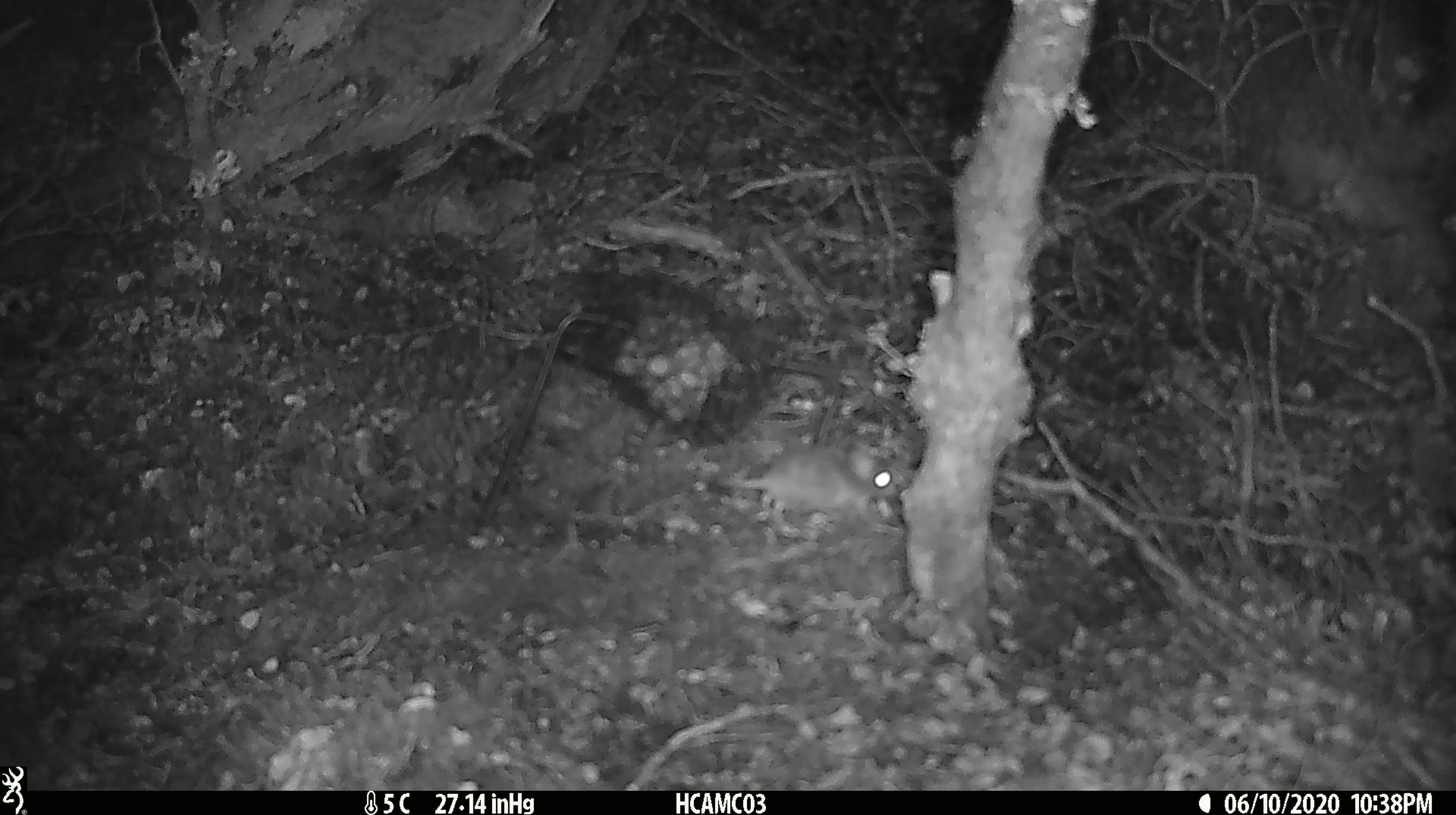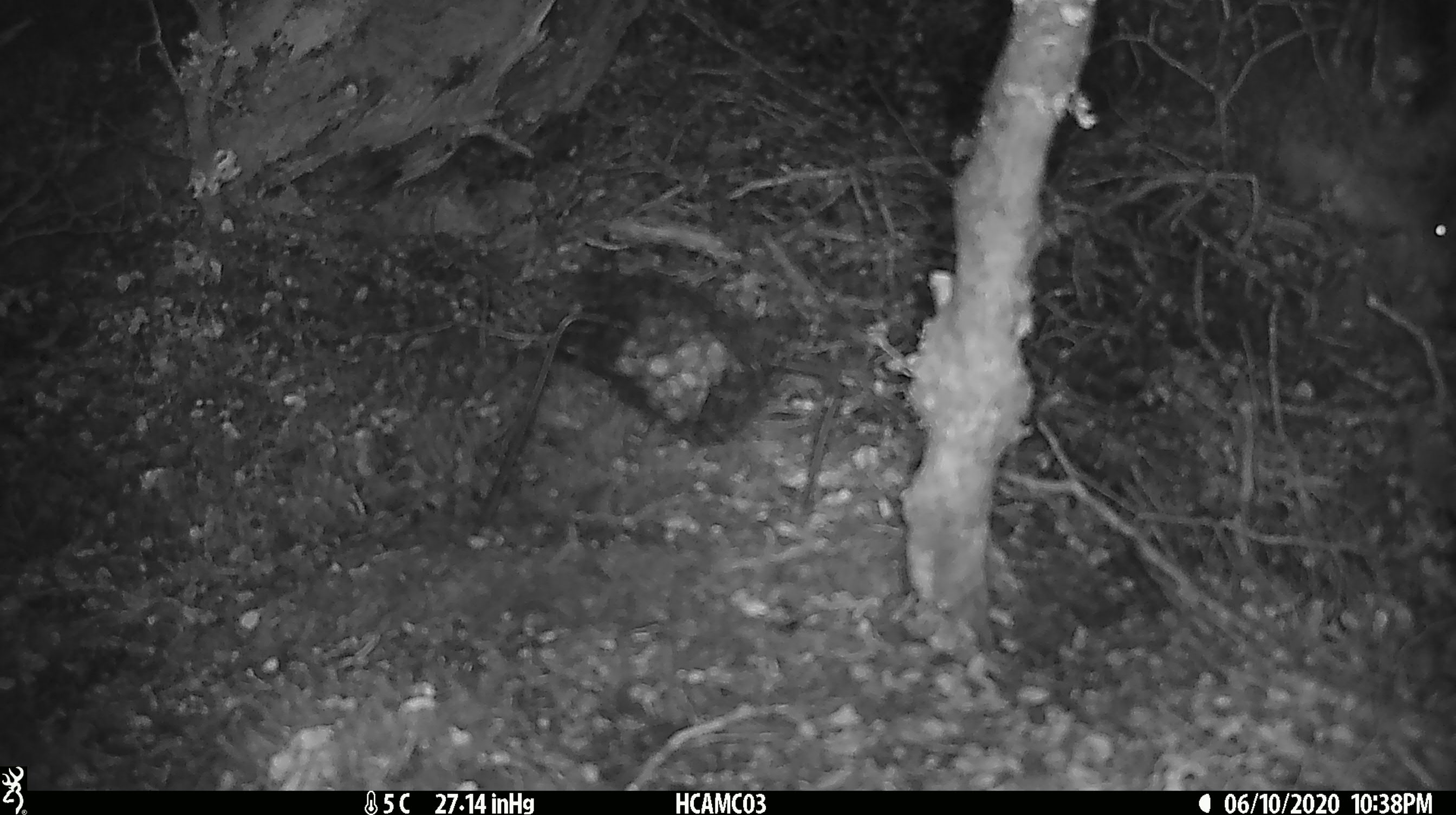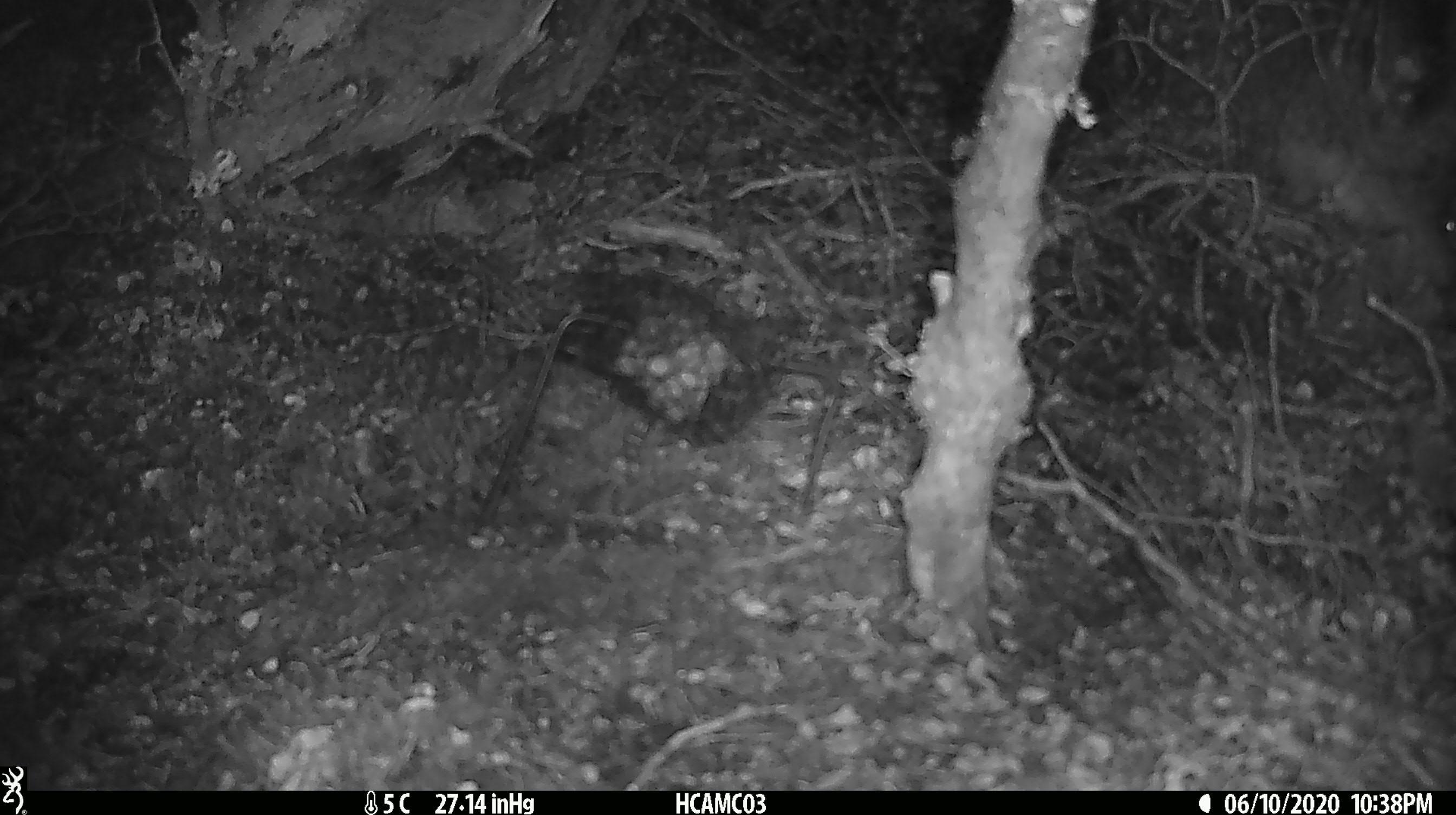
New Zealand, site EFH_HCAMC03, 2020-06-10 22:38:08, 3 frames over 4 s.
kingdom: Animalia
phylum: Chordata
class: Mammalia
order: Rodentia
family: Muridae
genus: Mus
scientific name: Mus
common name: mouse